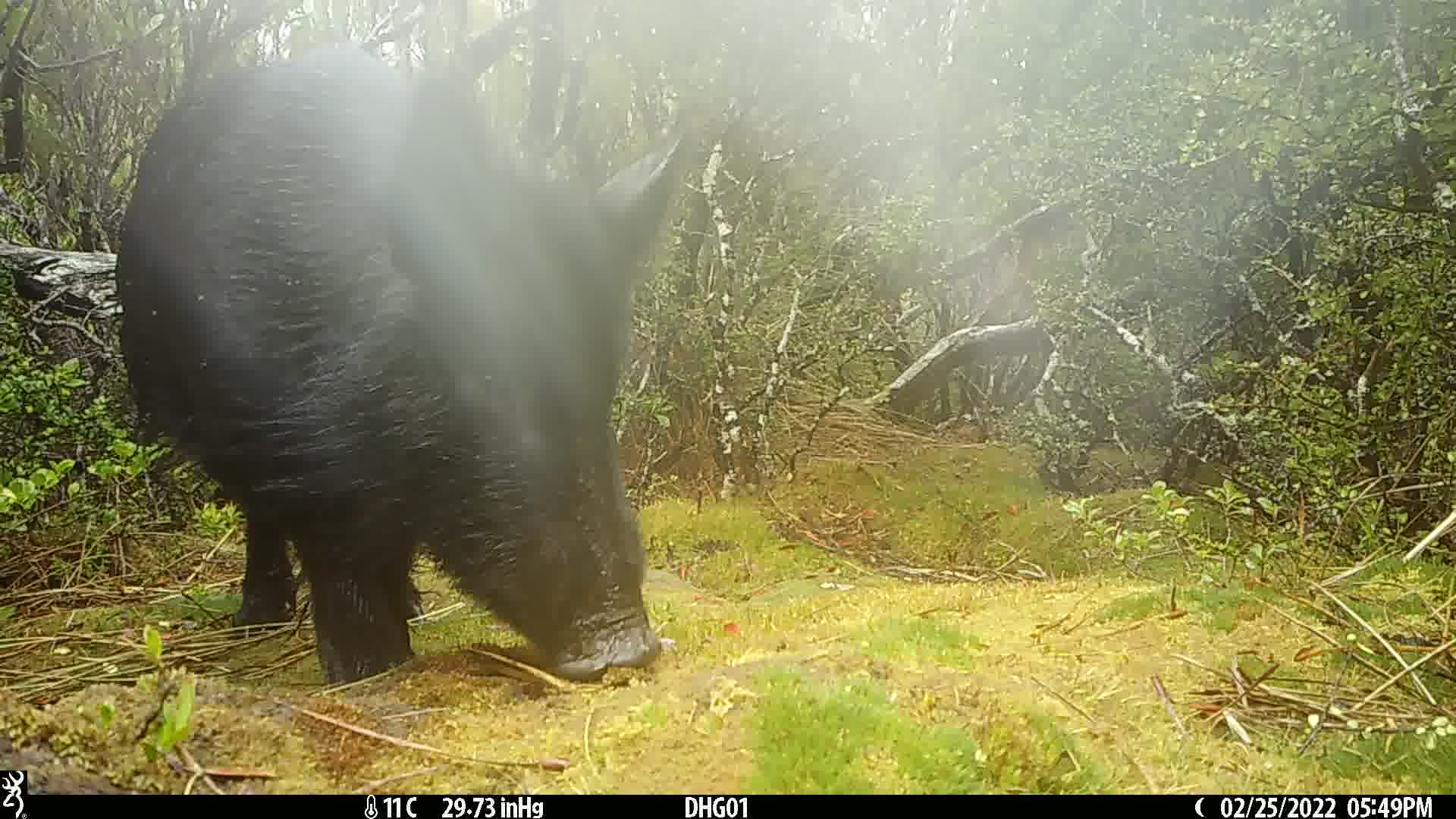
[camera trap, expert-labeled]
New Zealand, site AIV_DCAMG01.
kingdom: Animalia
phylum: Chordata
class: Mammalia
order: Artiodactyla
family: Suidae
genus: Sus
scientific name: Sus scrofa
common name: pig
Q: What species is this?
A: Pig (Sus scrofa).